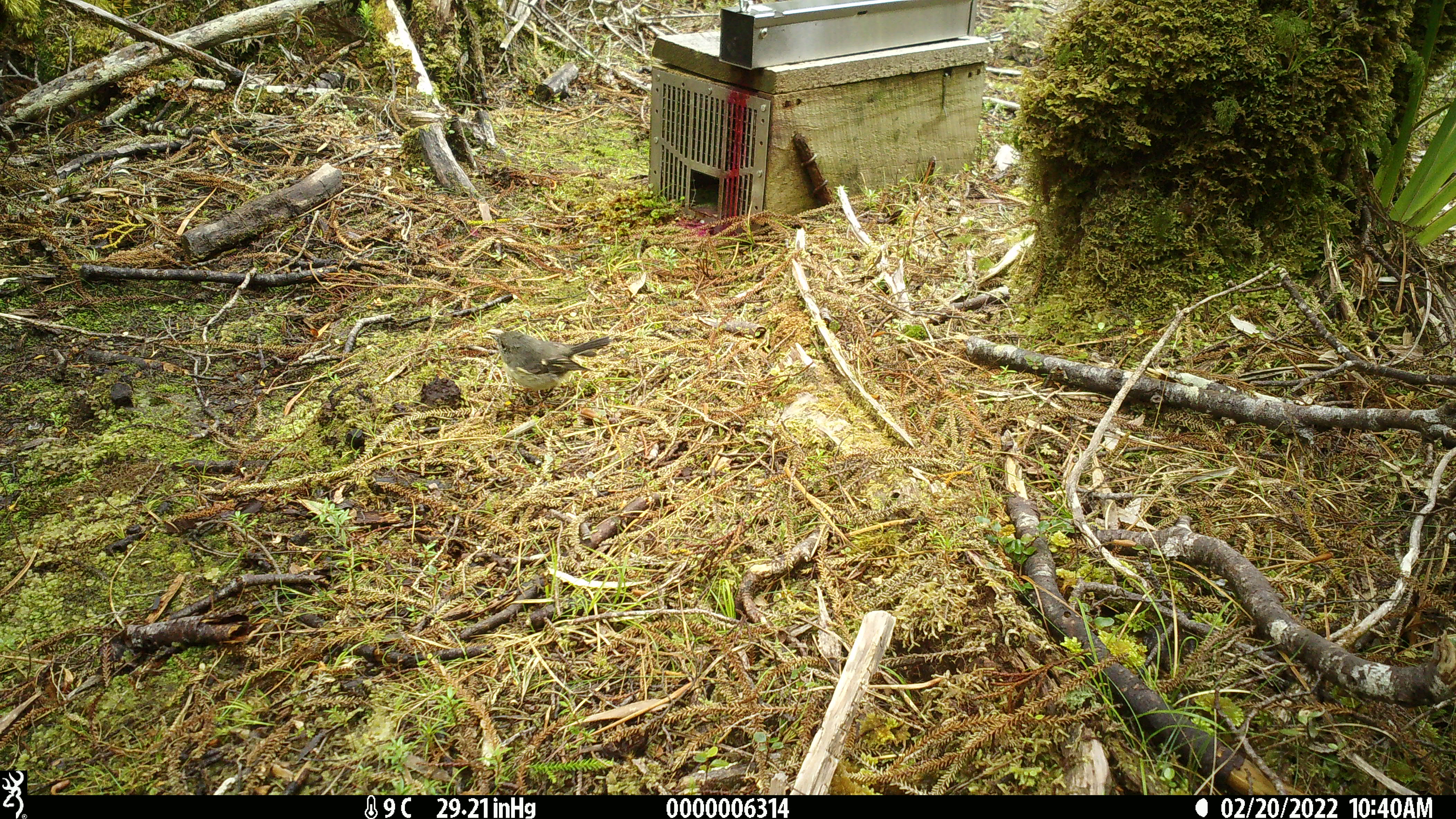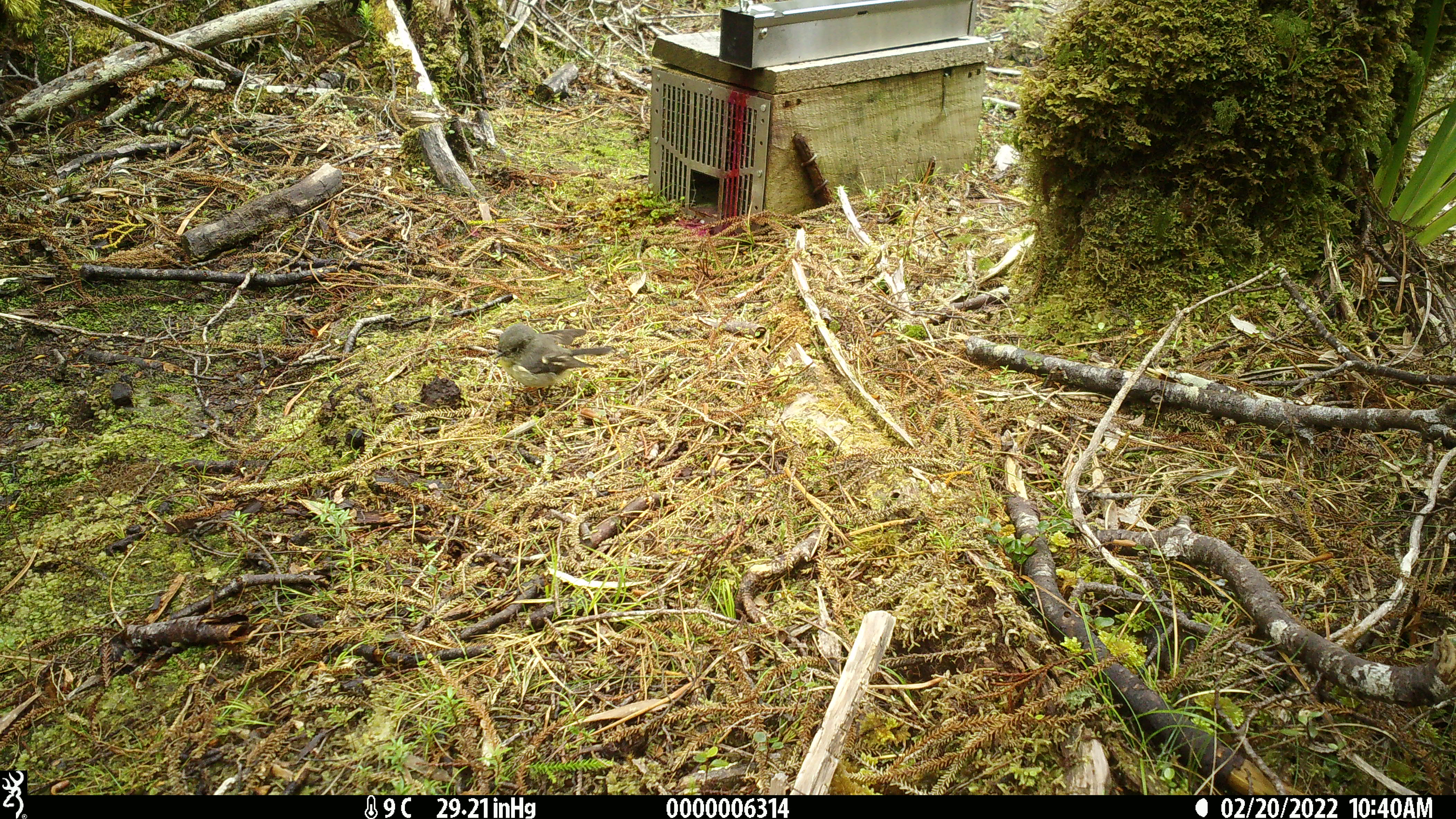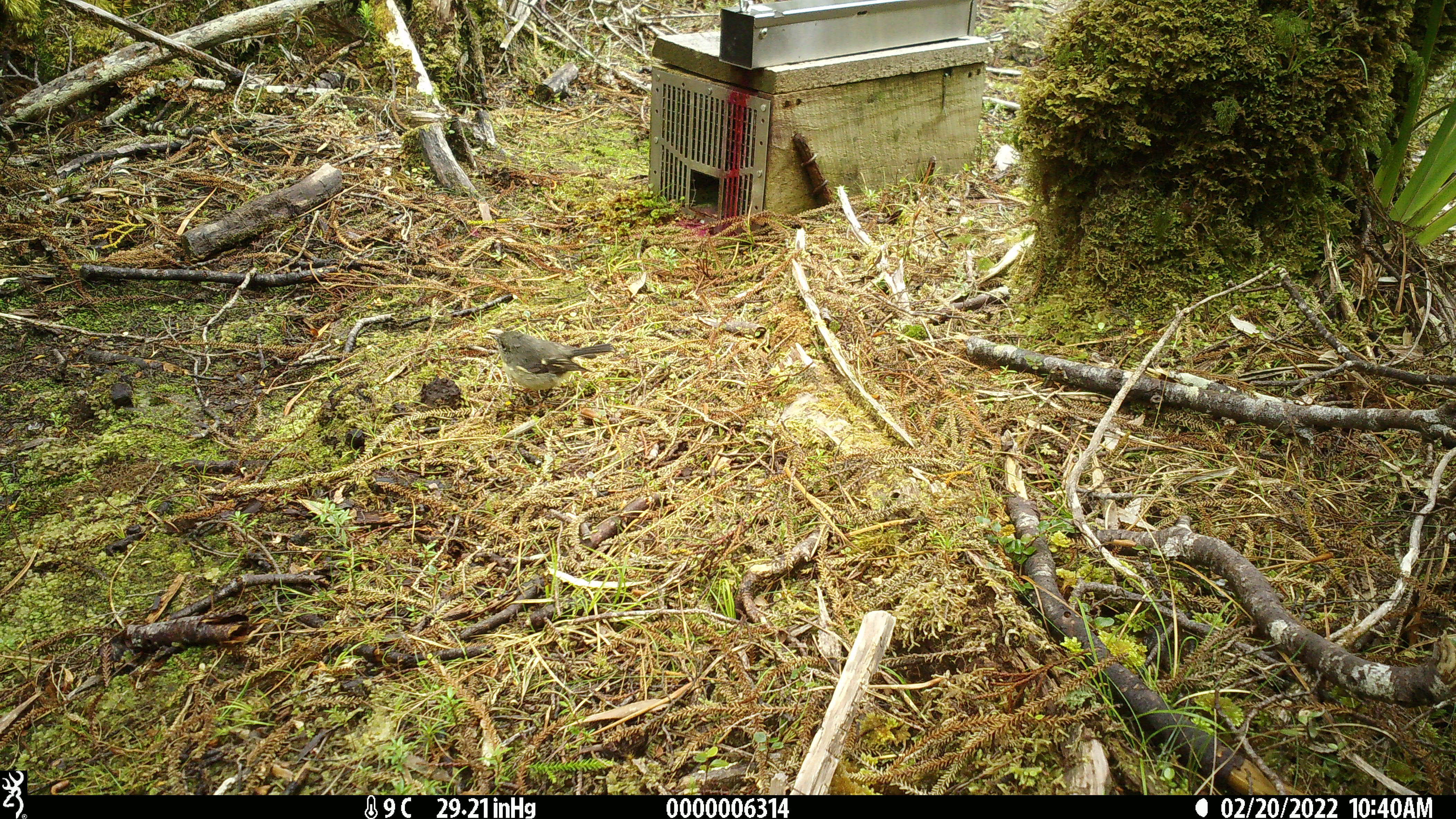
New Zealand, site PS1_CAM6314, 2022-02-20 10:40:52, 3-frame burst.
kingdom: Animalia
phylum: Chordata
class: Aves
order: Passeriformes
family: Petroicidae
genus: Petroica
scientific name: Petroica macrocephala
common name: tomtit